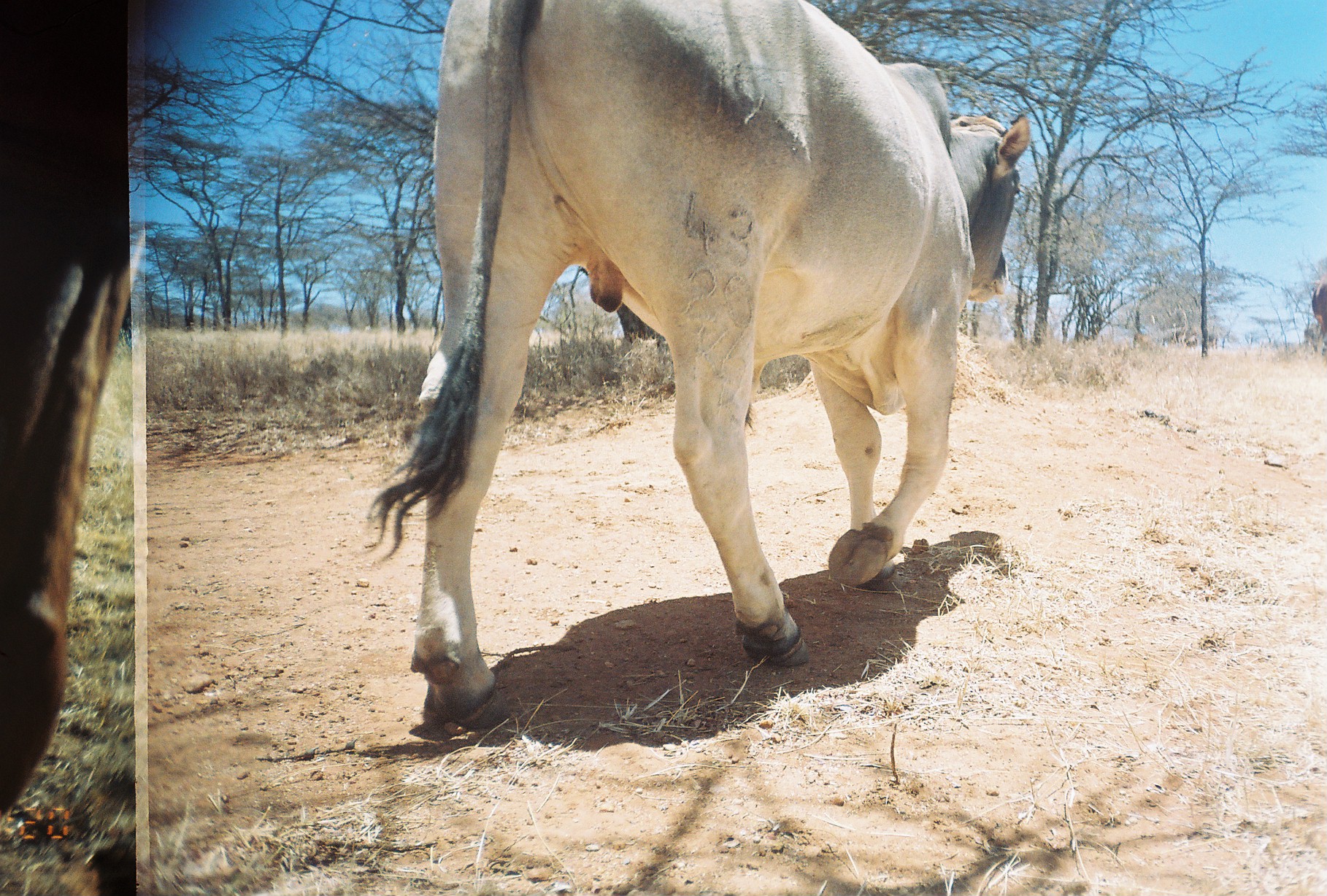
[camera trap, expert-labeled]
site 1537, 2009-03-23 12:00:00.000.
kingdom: Animalia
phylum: Chordata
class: Mammalia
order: Artiodactyla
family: Bovidae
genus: Bos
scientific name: Bos taurus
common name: domestic cattle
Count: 1.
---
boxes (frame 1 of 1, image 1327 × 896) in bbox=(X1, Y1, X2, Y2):
bos taurus: bbox=(361, 0, 1029, 736); bbox=(0, 2, 151, 828); bbox=(1312, 270, 1327, 362)